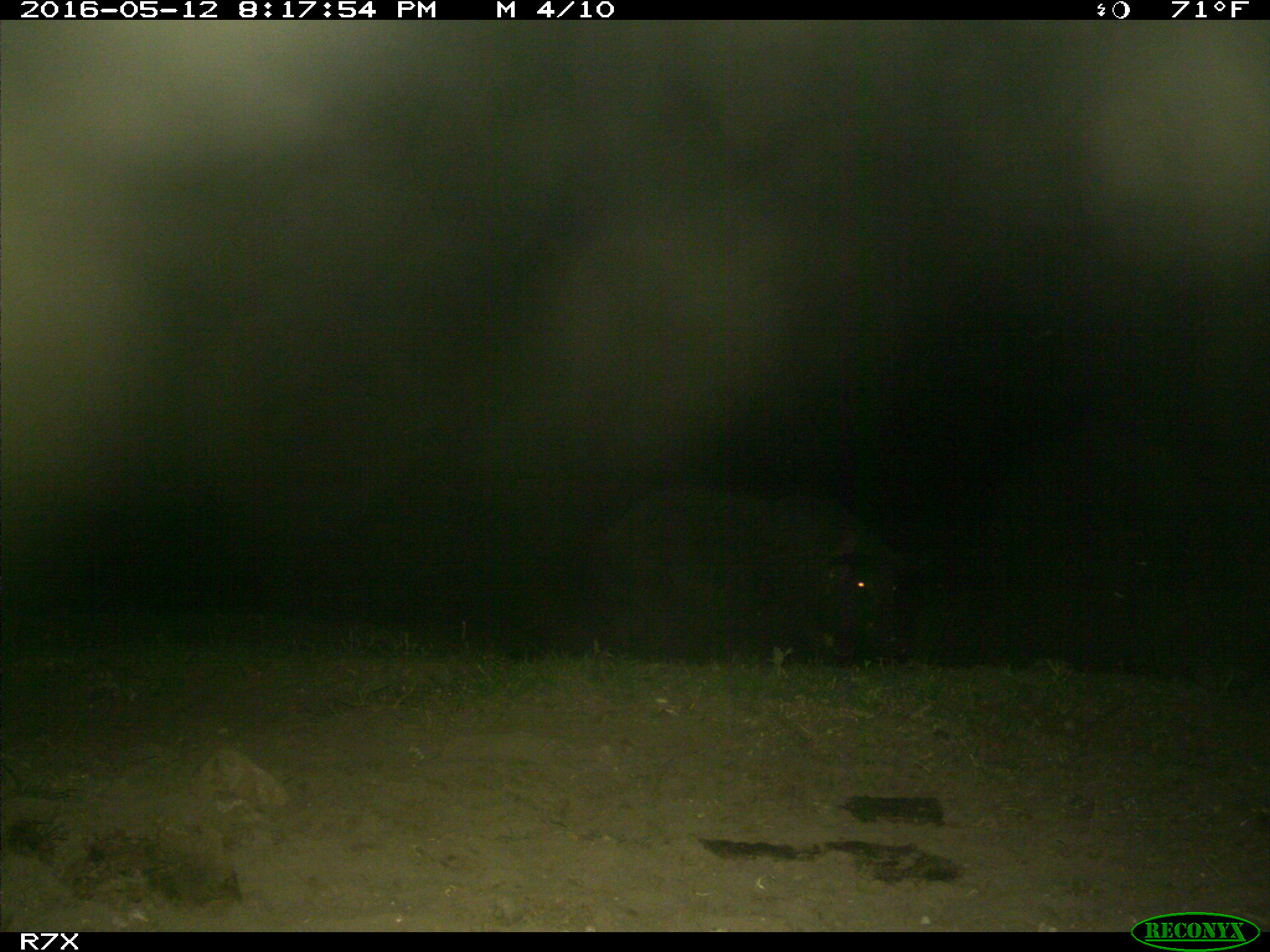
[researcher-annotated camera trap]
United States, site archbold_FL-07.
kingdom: Animalia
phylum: Chordata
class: Mammalia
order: Artiodactyla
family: Suidae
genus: Sus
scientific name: Sus scrofa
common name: wild boar